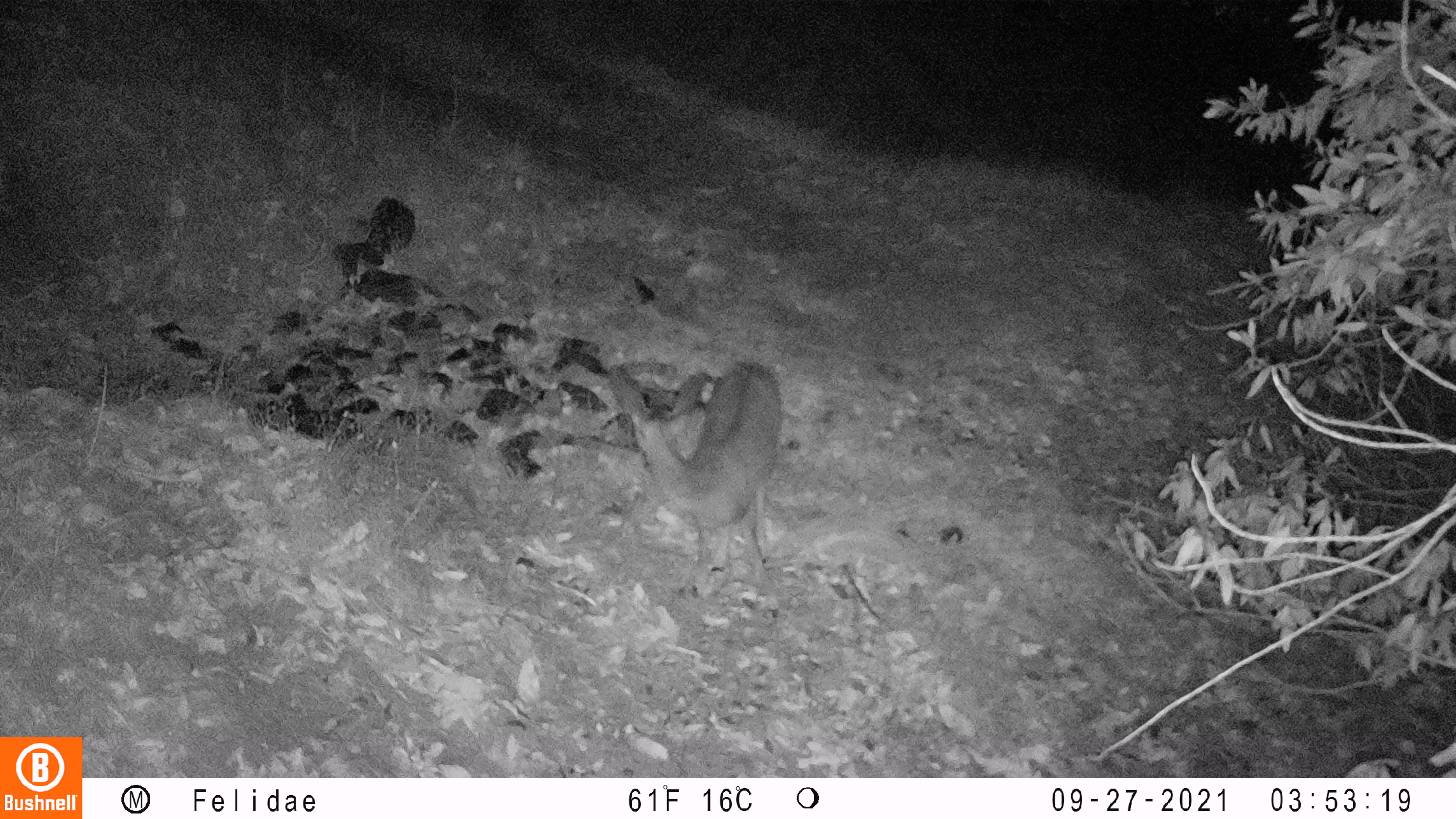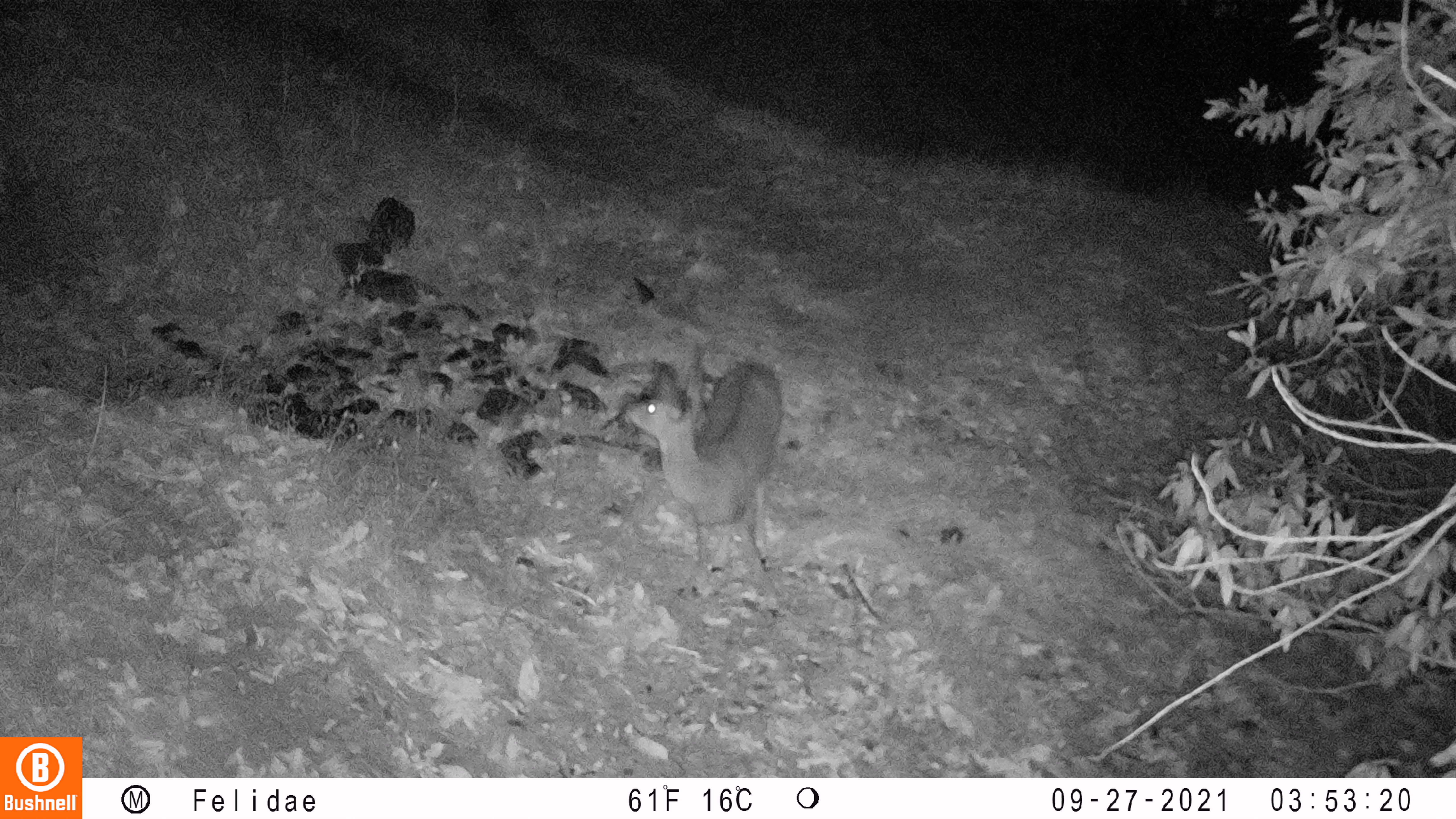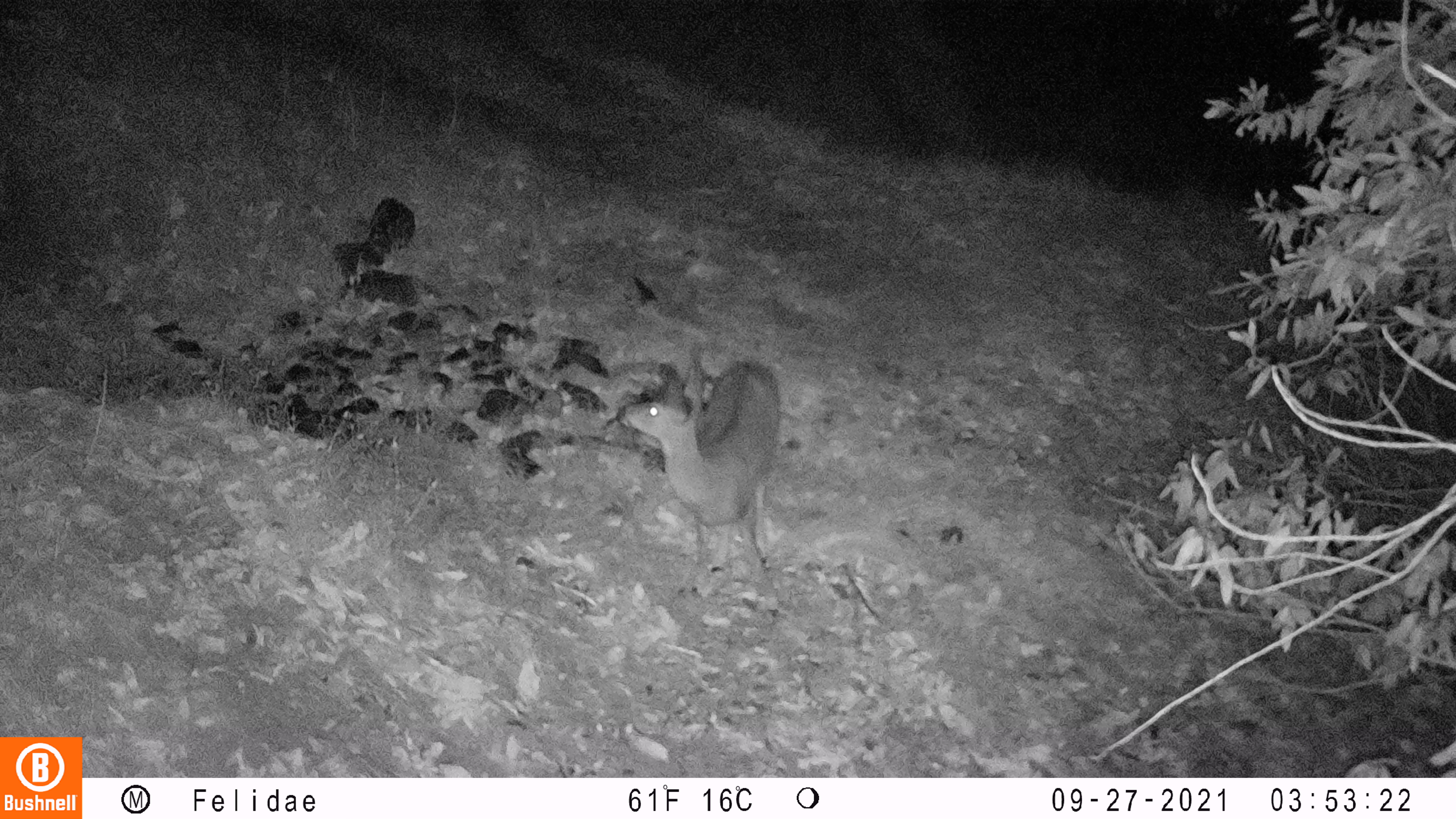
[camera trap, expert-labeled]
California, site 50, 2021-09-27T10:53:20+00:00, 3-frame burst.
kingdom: Animalia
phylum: Chordata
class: Mammalia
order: Artiodactyla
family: Cervidae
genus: Odocoileus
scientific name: Odocoileus hemionus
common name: mule deer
Mule deer (Odocoileus hemionus).